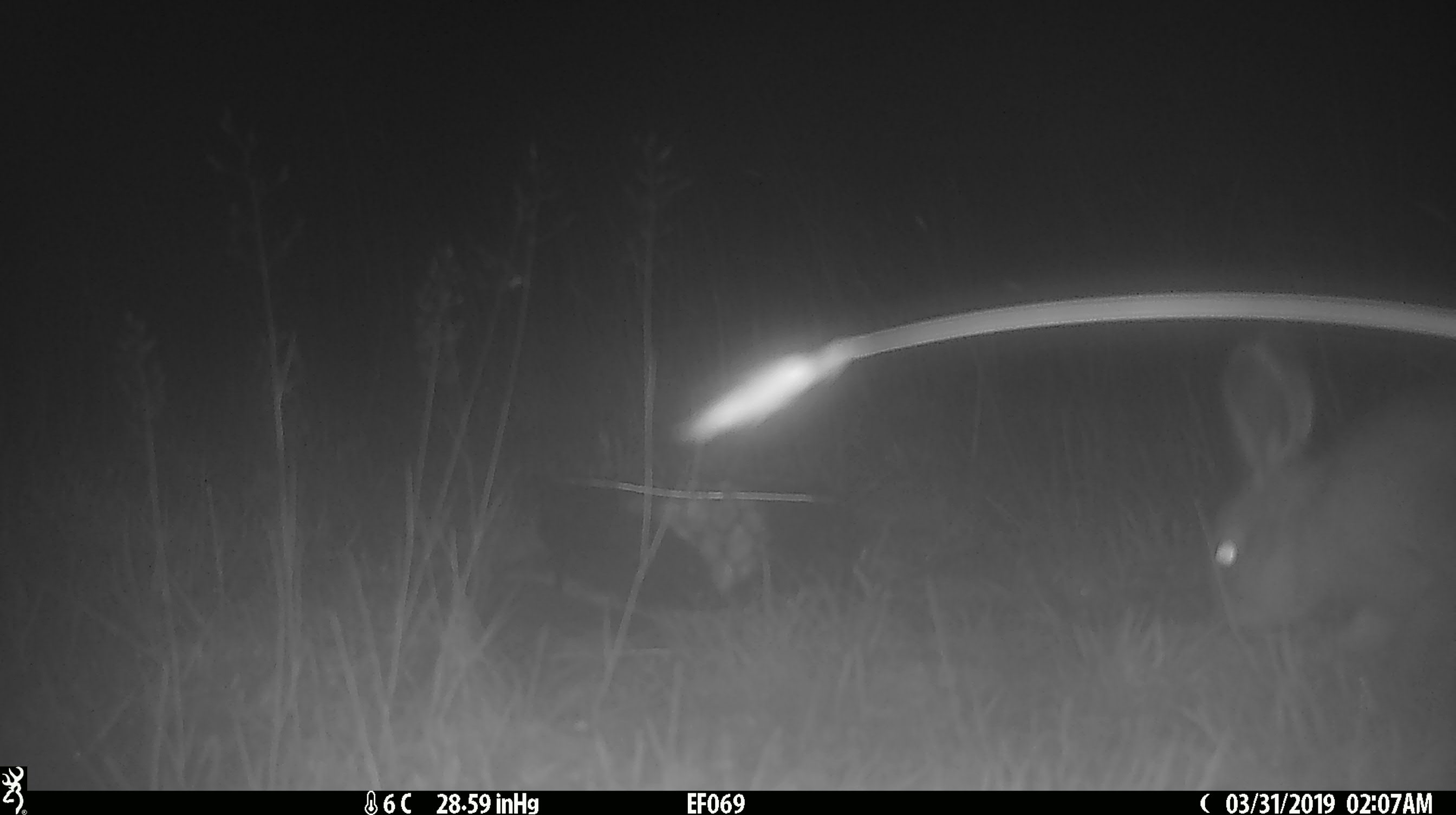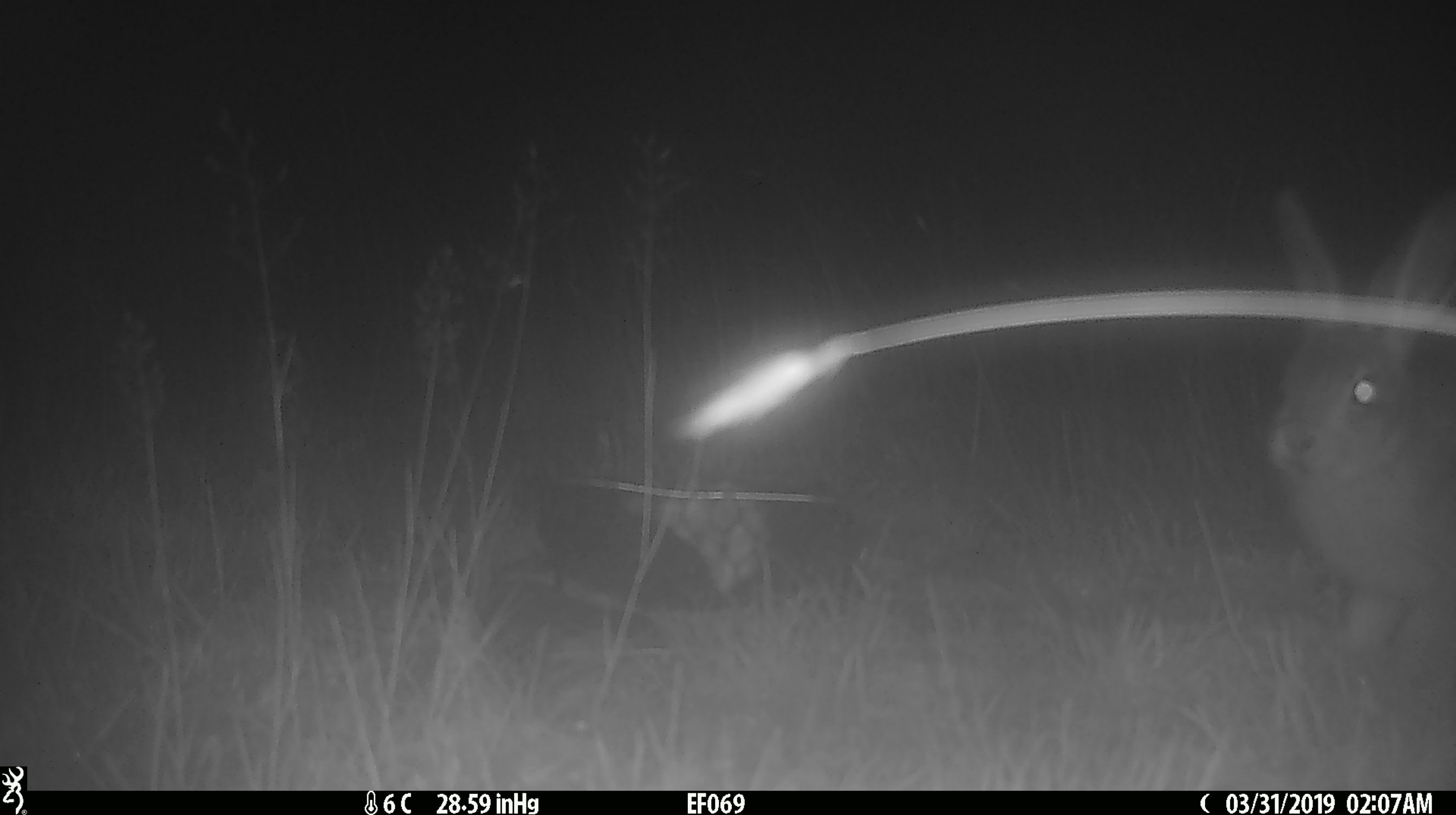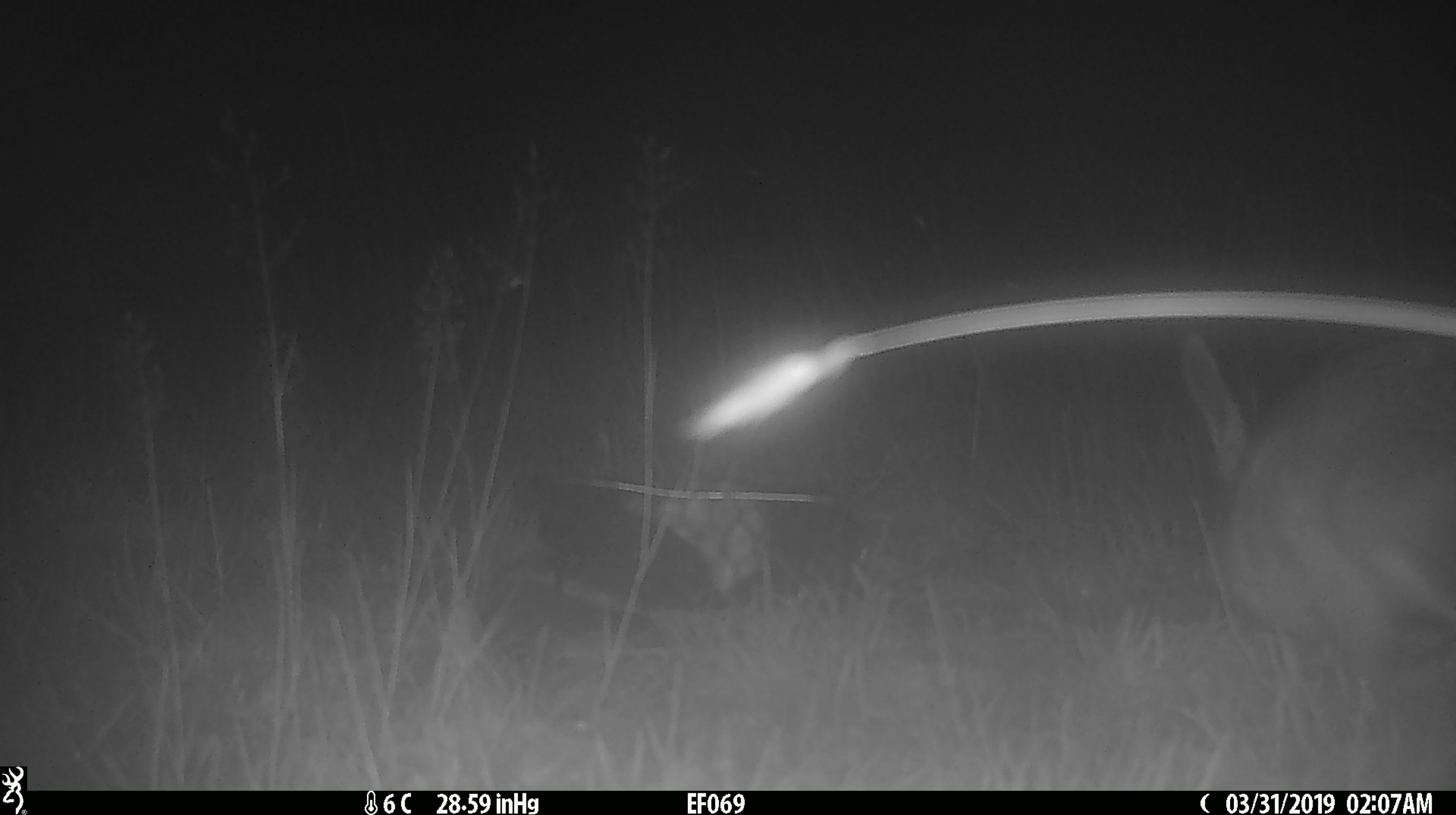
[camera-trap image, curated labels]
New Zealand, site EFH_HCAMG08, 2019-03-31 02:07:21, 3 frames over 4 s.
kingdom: Animalia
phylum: Chordata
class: Mammalia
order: Lagomorpha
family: Leporidae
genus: Oryctolagus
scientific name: Oryctolagus cuniculus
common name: european rabbit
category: rabbit